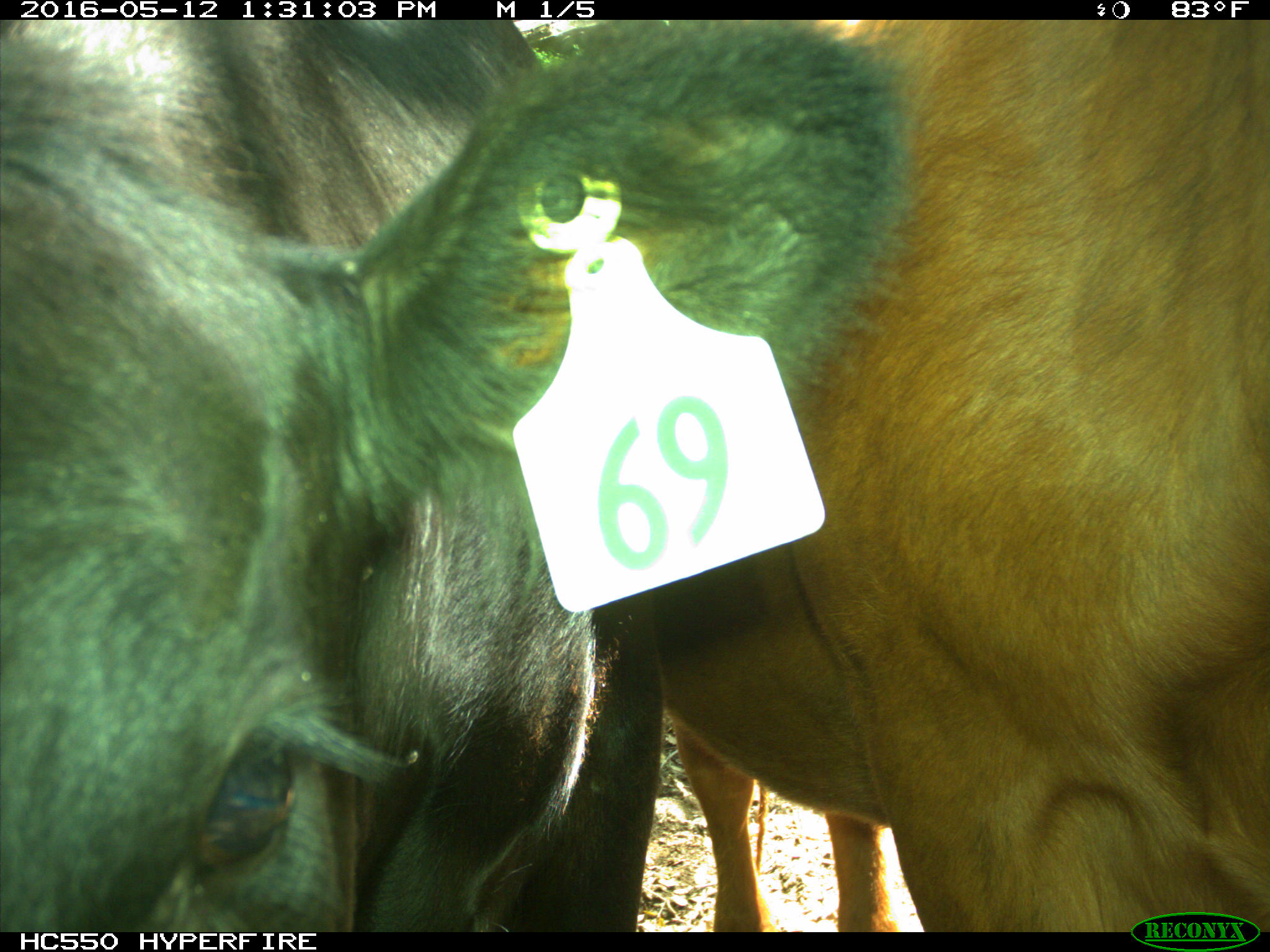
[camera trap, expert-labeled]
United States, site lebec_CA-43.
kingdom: Animalia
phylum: Chordata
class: Mammalia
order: Artiodactyla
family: Bovidae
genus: Bos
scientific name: Bos taurus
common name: domestic cow